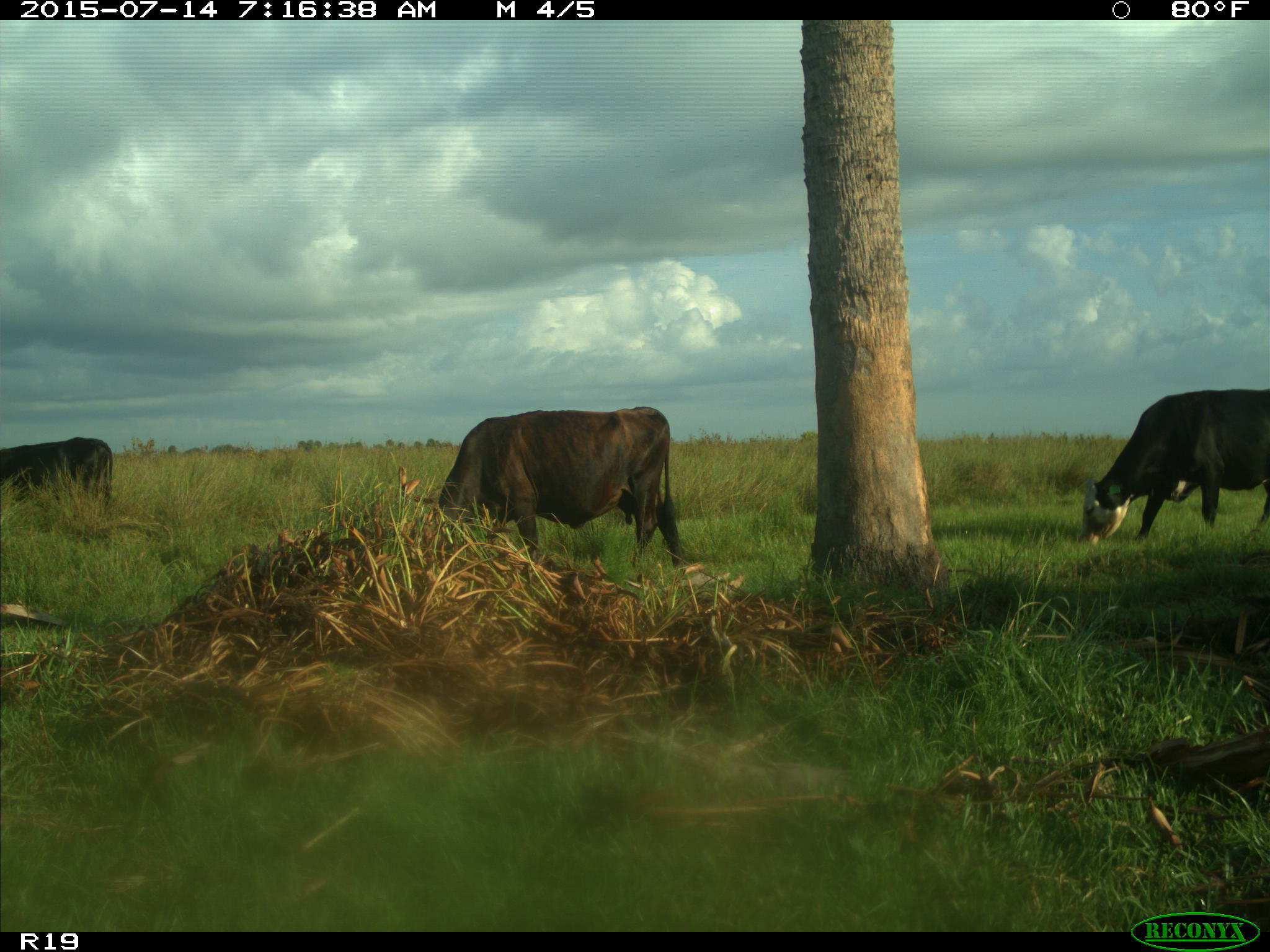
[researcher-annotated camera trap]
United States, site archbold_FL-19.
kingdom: Animalia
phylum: Chordata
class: Mammalia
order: Artiodactyla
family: Bovidae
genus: Bos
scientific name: Bos taurus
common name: domestic cow